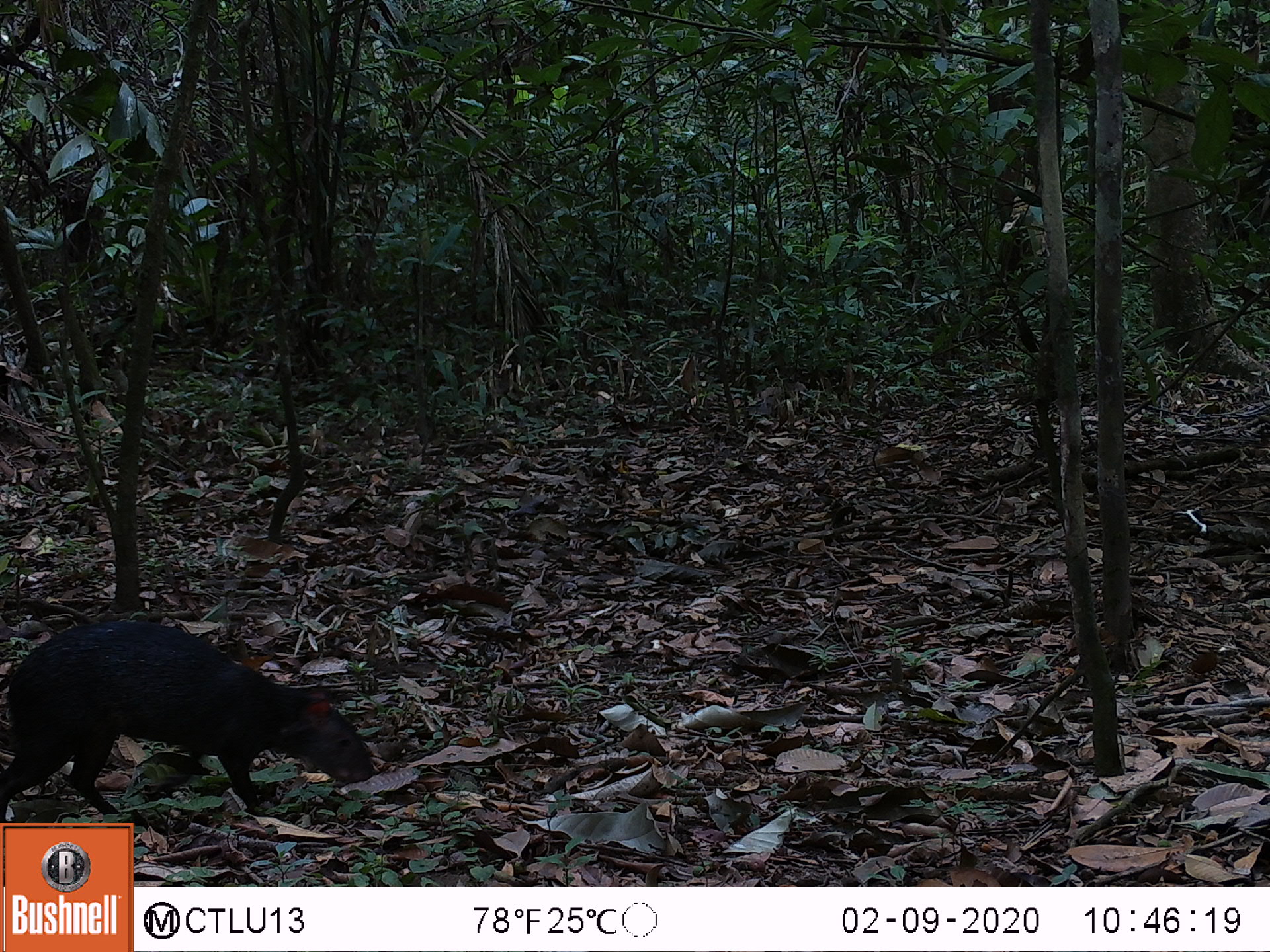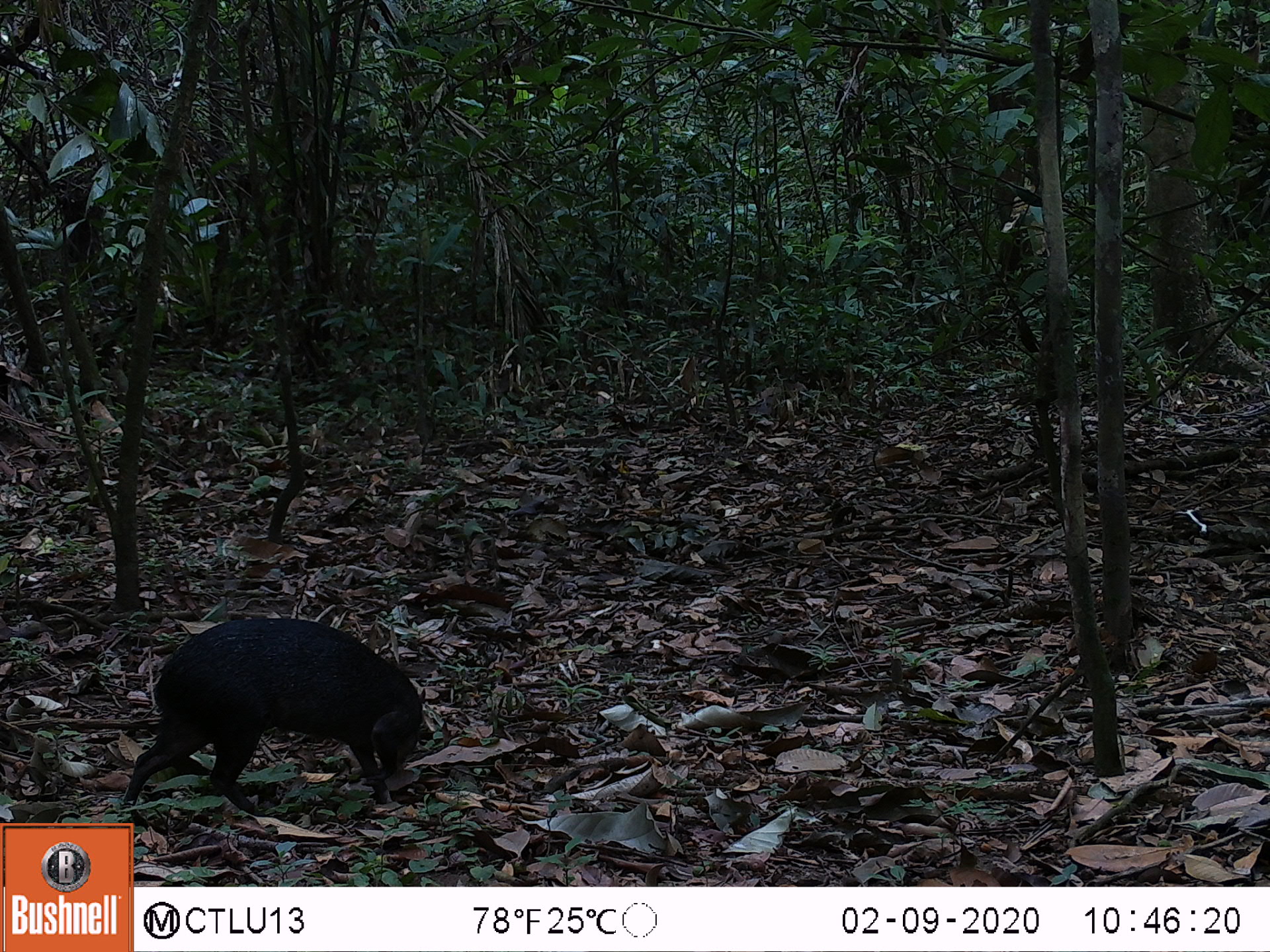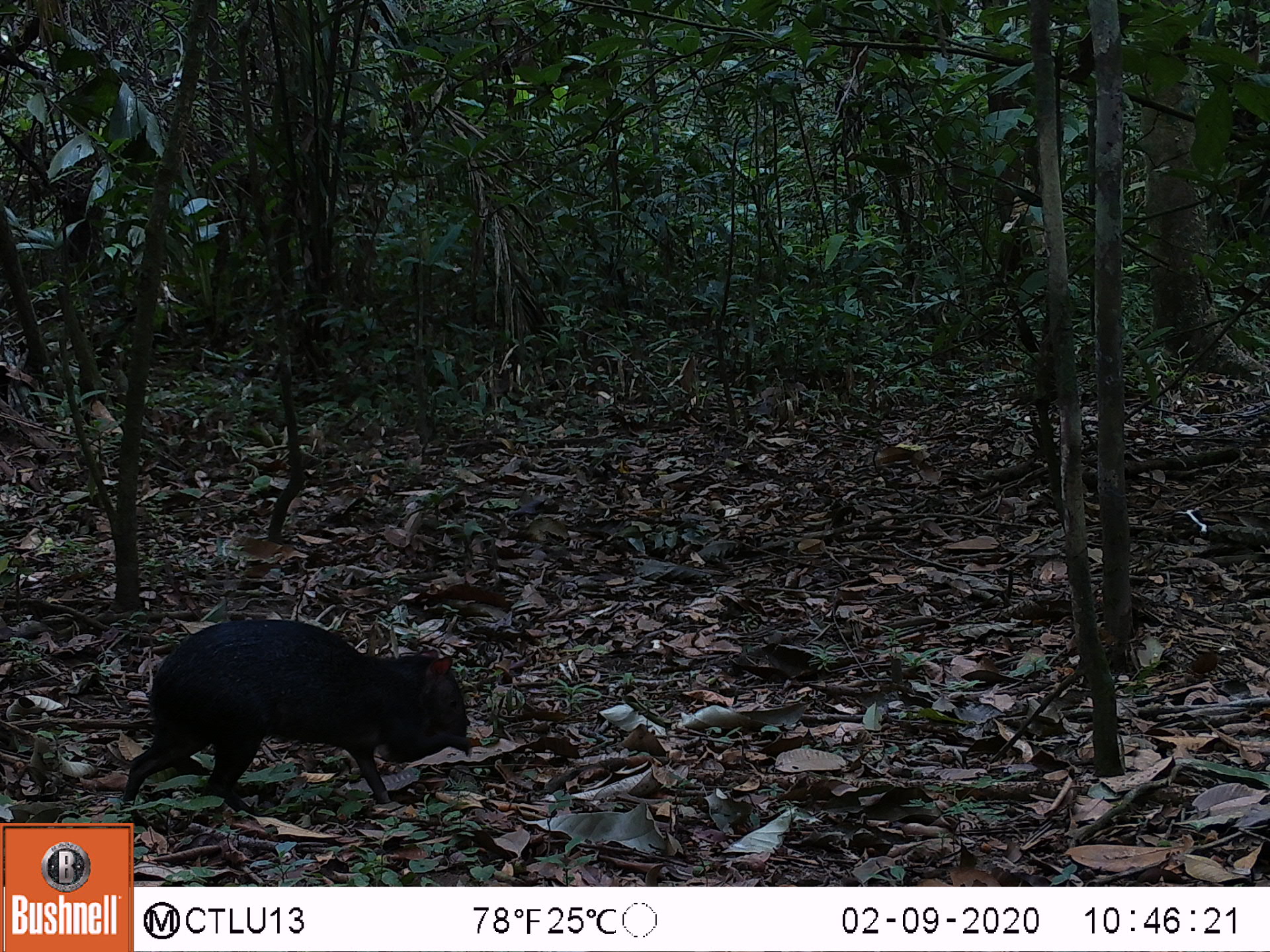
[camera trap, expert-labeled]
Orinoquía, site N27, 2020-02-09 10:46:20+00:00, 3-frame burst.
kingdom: Animalia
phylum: Chordata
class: Mammalia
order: Rodentia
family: Dasyproctidae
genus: Dasyprocta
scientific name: Dasyprocta fuliginosa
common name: black agouti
Black agouti (Dasyprocta fuliginosa).